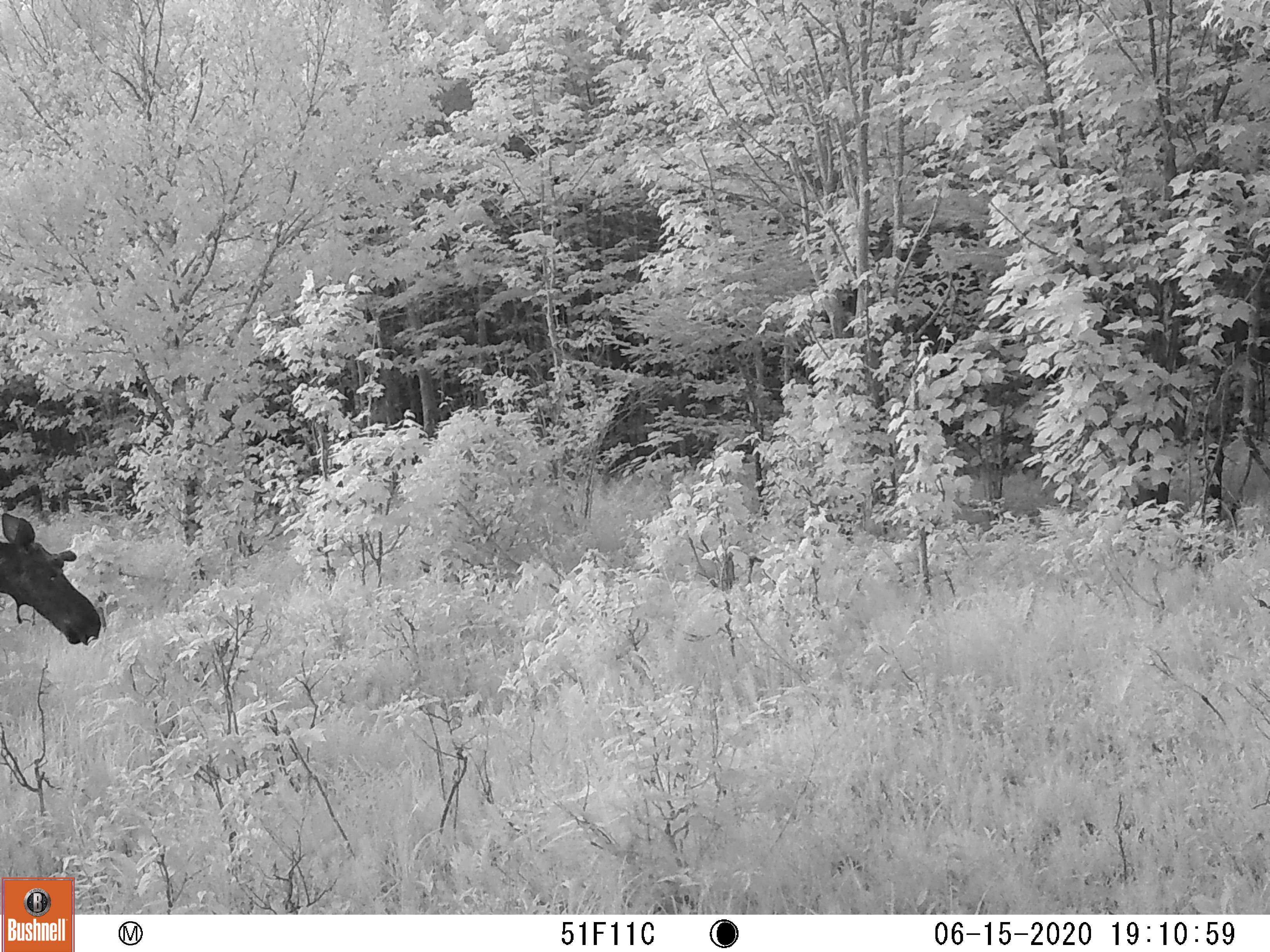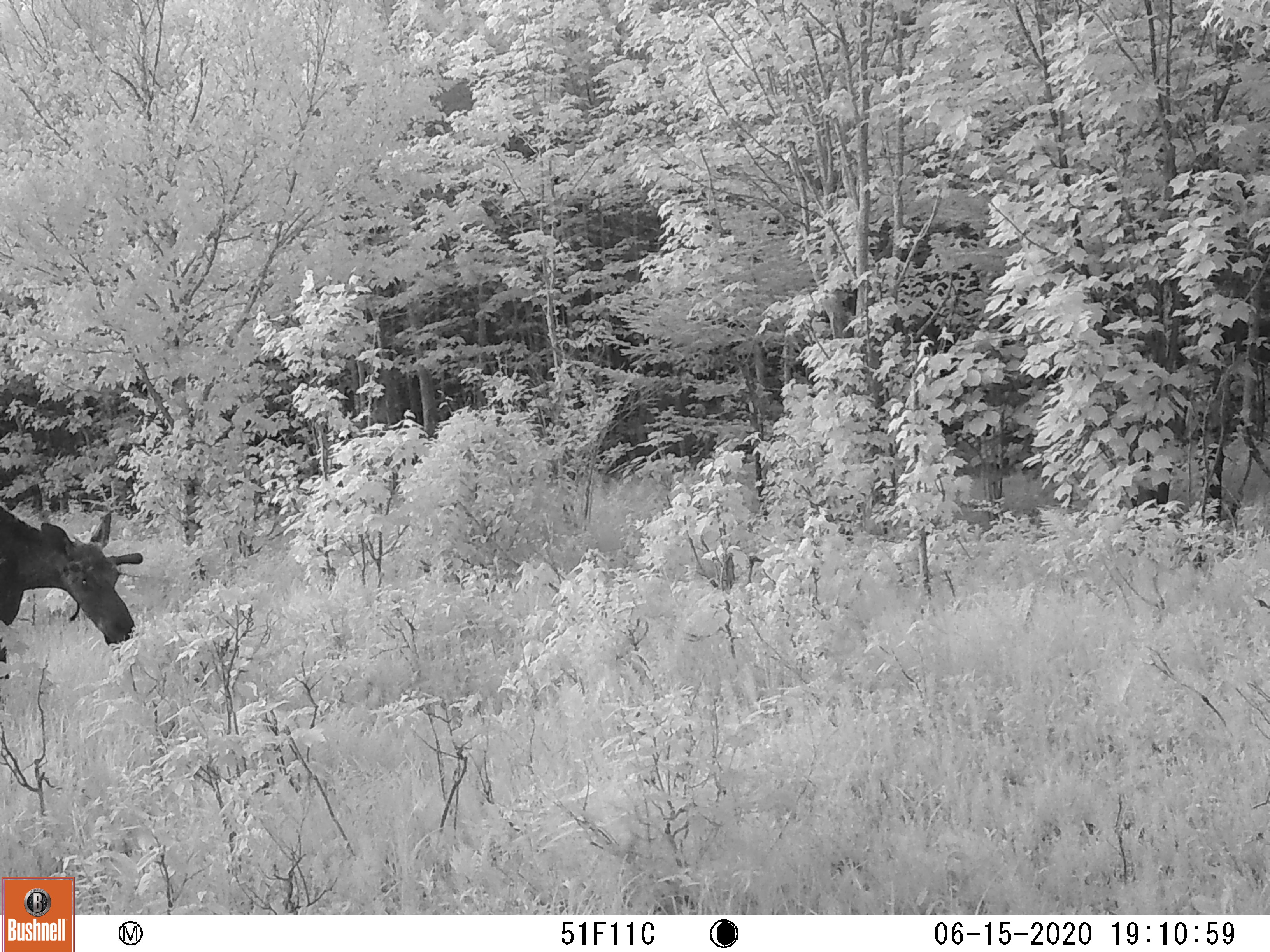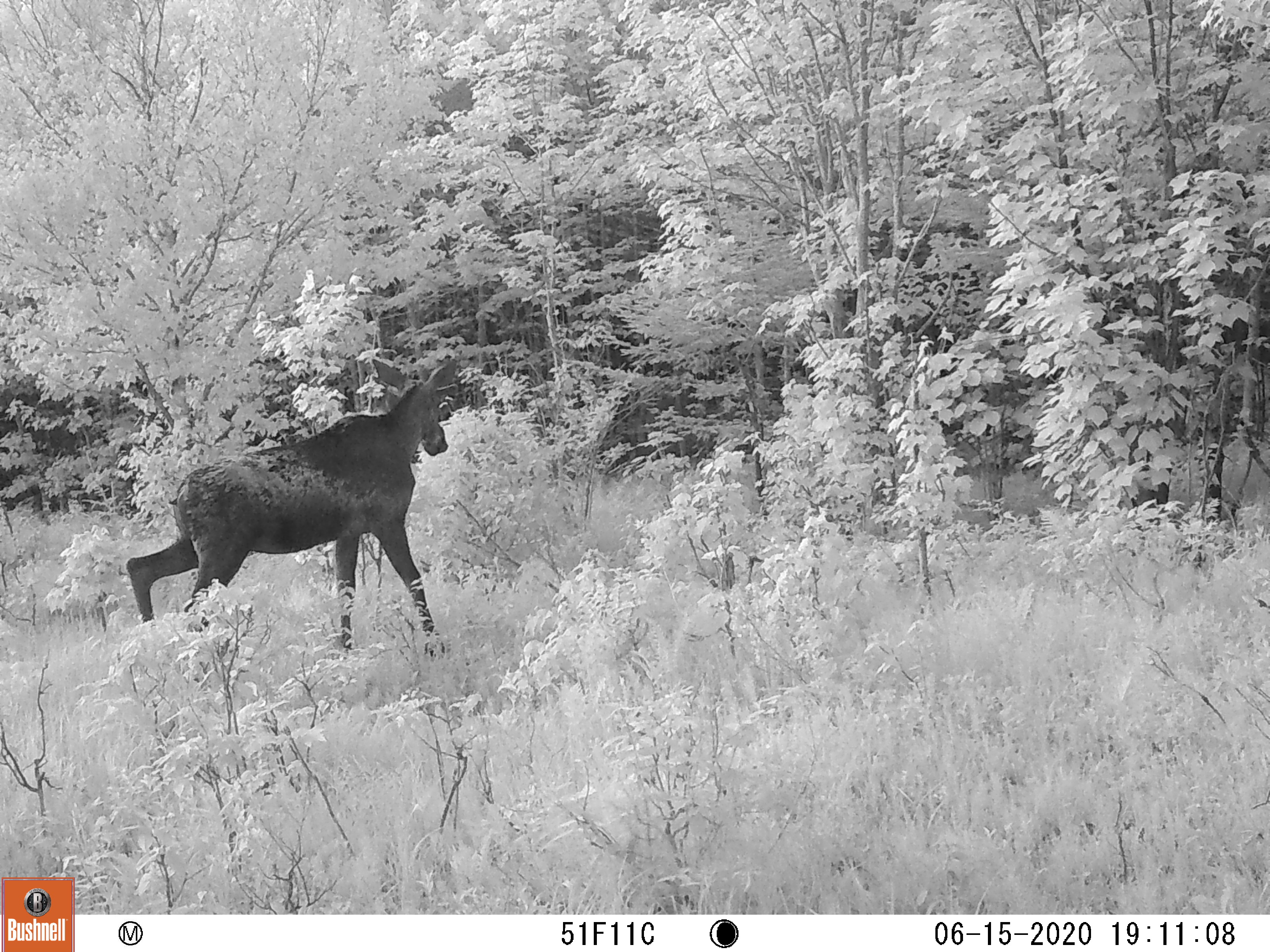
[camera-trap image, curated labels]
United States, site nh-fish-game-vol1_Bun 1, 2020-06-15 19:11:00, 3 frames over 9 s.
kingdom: Animalia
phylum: Chordata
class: Mammalia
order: Artiodactyla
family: Cervidae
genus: Alces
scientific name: Alces alces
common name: moose